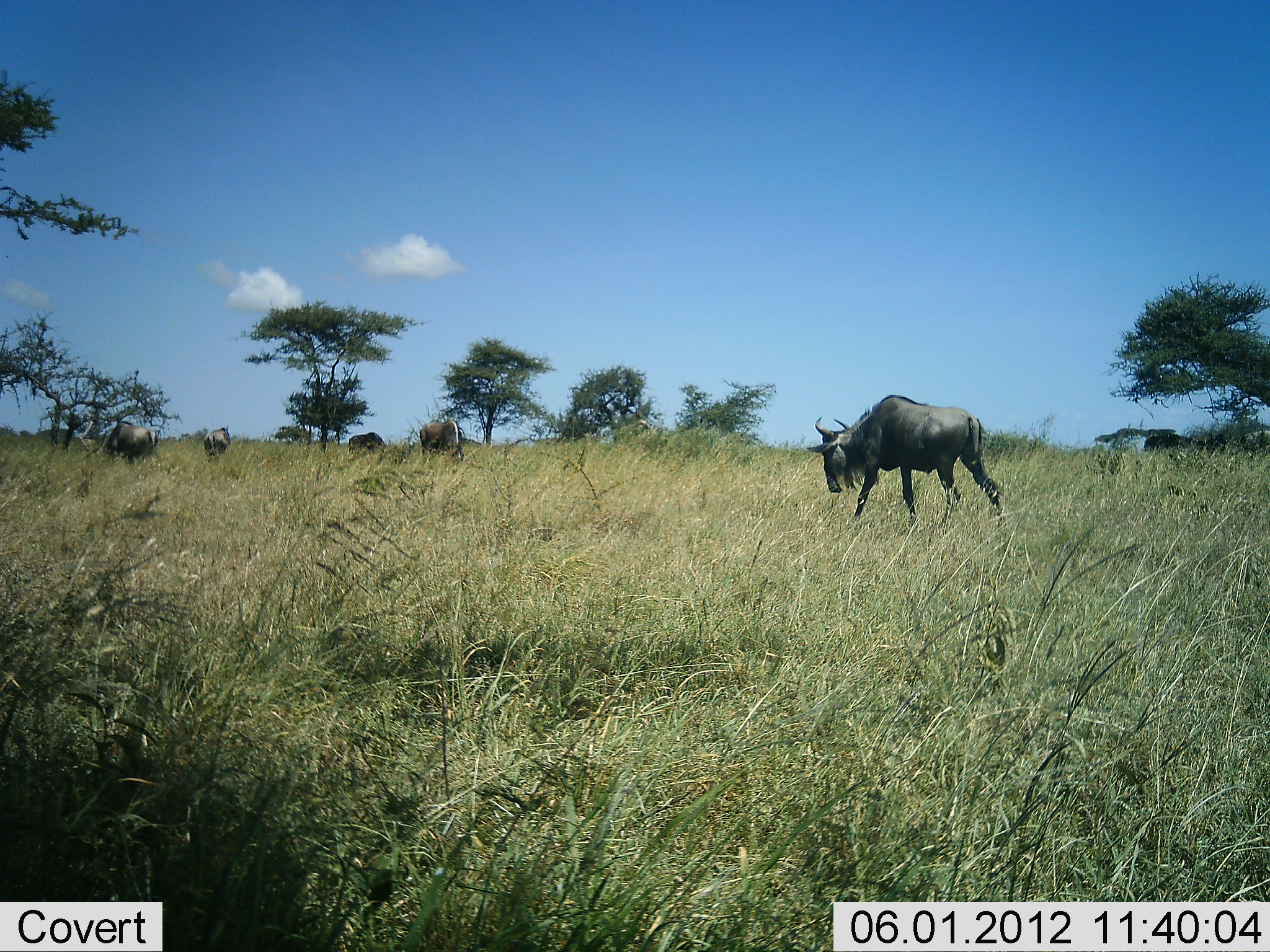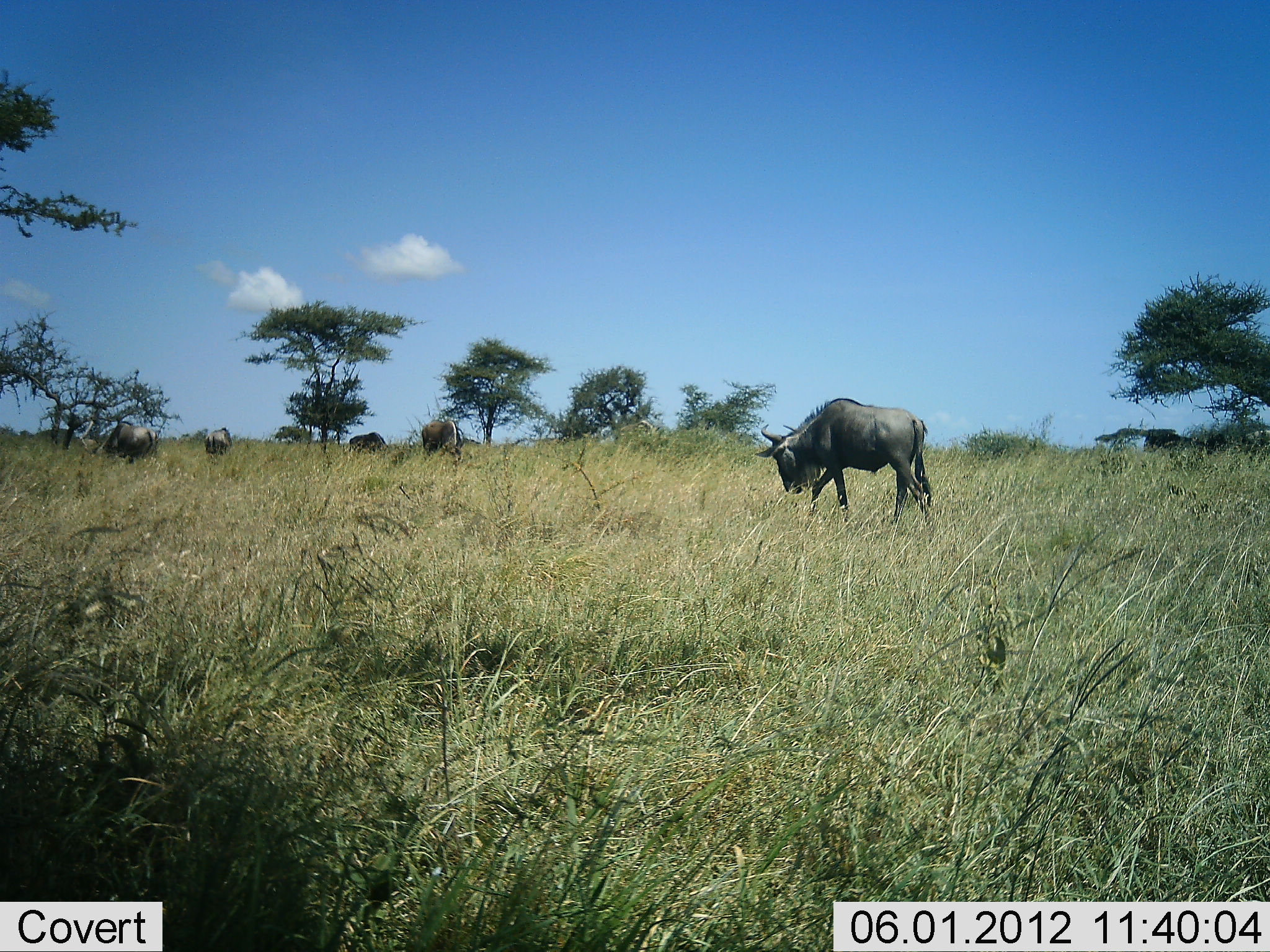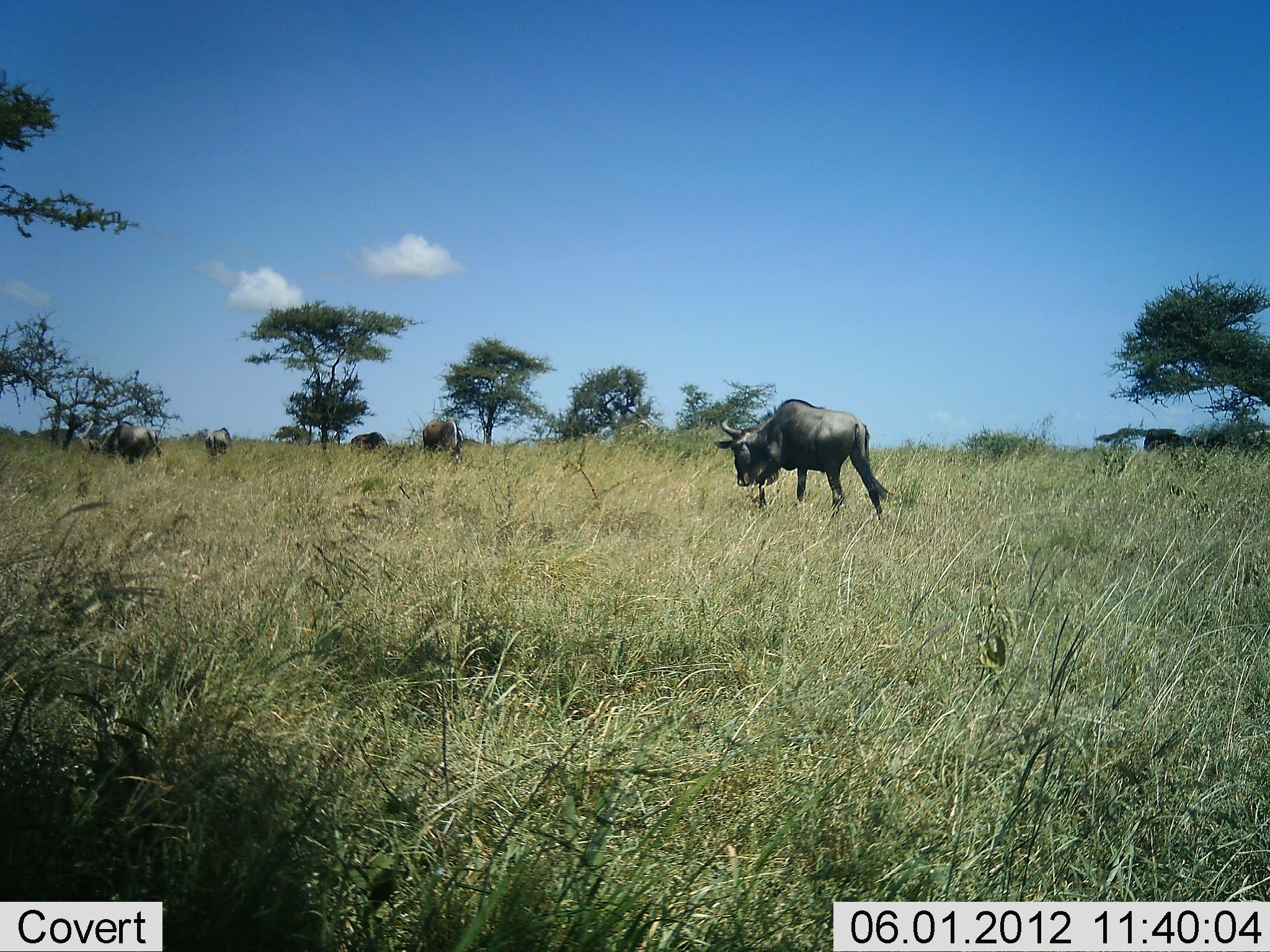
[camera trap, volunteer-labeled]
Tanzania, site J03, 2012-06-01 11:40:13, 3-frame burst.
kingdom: Animalia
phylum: Chordata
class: Mammalia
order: Artiodactyla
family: Bovidae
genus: Connochaetes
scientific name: Connochaetes taurinus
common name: blue wildebeest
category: wildebeest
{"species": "wildebeest (blue wildebeest) (Connochaetes taurinus)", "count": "5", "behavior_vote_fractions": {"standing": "30%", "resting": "0%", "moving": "80%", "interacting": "0%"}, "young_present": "0%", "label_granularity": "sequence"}